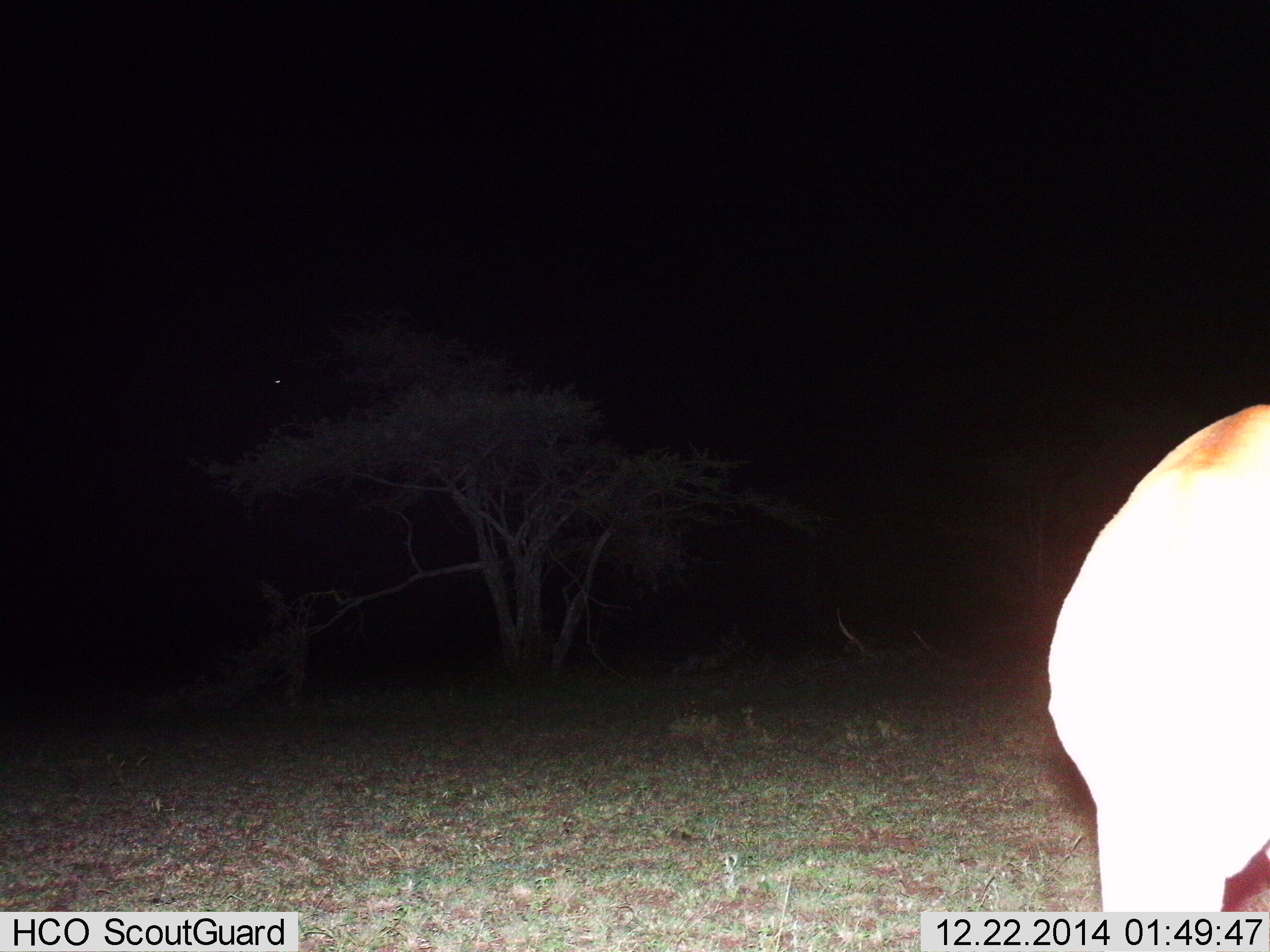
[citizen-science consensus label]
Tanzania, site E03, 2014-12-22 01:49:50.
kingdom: Animalia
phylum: Chordata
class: Mammalia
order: Artiodactyla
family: Bovidae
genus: Nanger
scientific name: Nanger granti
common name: grant's gazelle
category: gazellegrants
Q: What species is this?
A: Gazellegrants (grant's gazelle) (Nanger granti).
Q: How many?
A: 1.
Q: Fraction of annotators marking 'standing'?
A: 100%.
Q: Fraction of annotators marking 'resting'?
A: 0%.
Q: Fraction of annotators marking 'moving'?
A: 0%.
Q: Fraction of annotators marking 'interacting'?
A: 0%.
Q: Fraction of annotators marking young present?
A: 0%.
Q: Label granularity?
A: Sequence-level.